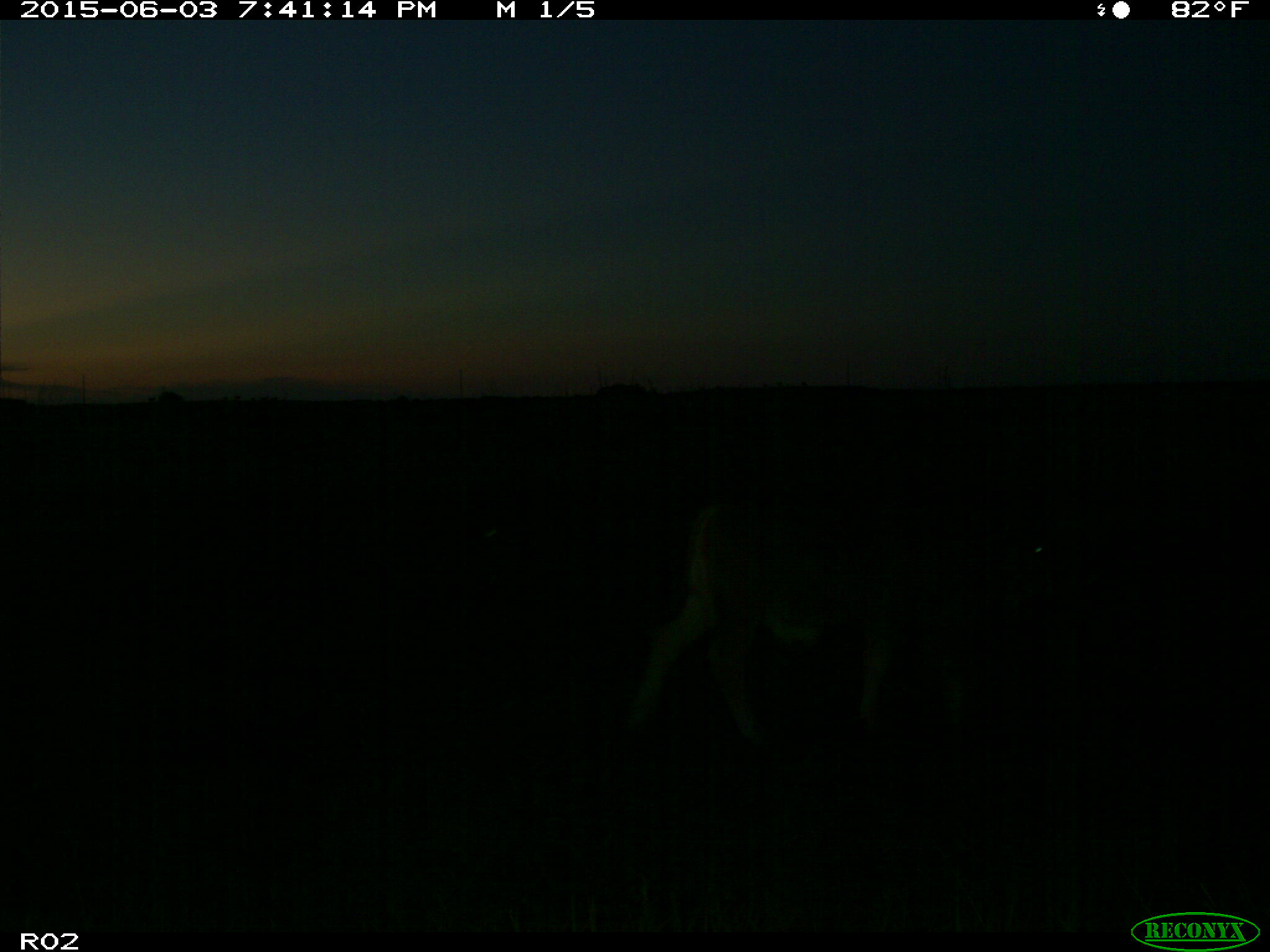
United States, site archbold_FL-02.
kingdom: Animalia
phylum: Chordata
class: Mammalia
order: Artiodactyla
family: Bovidae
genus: Bos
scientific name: Bos taurus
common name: domestic cow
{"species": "Bos taurus (domestic cow)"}